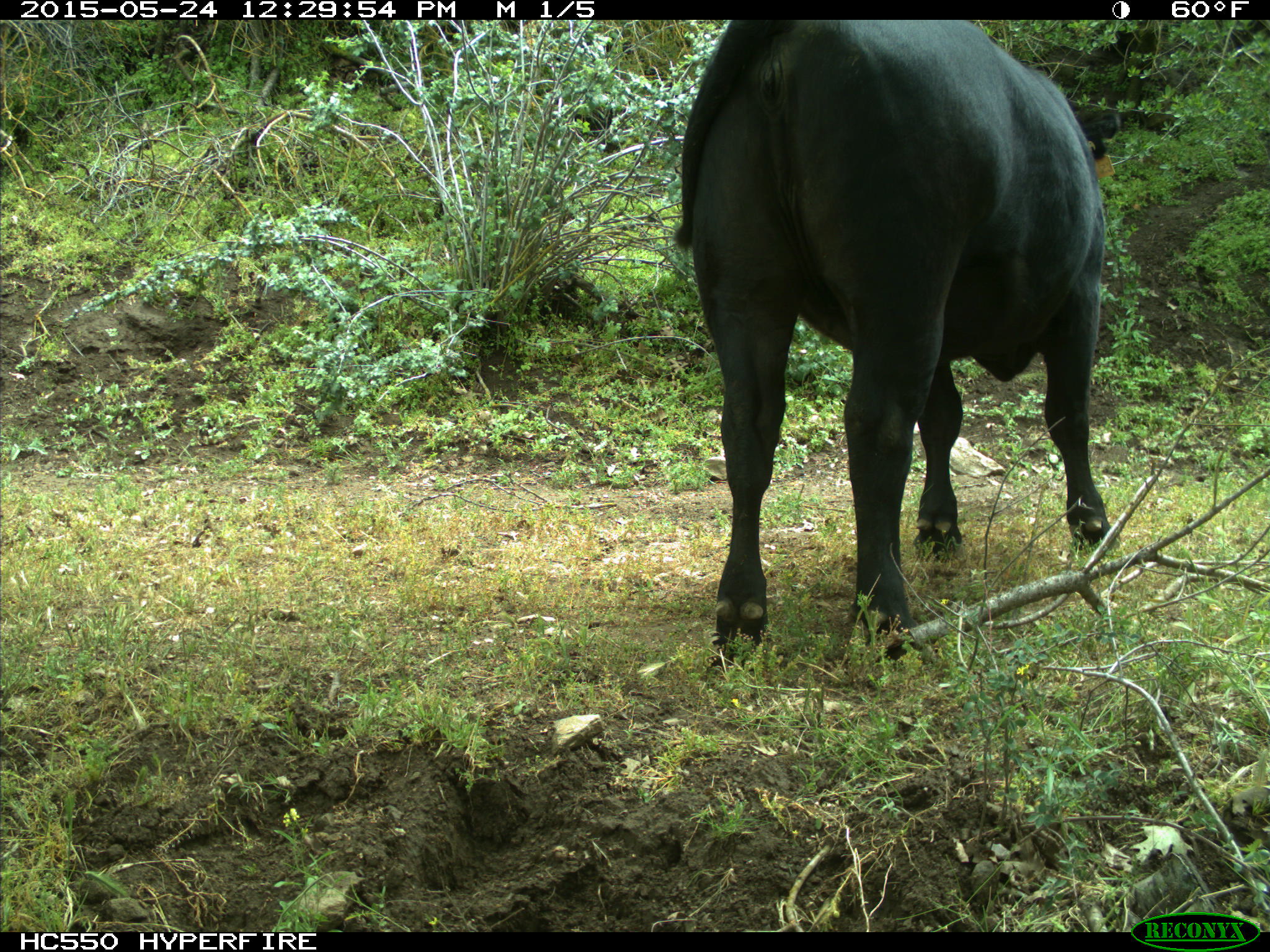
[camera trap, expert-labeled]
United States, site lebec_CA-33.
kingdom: Animalia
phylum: Chordata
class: Mammalia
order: Artiodactyla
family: Bovidae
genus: Bos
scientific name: Bos taurus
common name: domestic cow